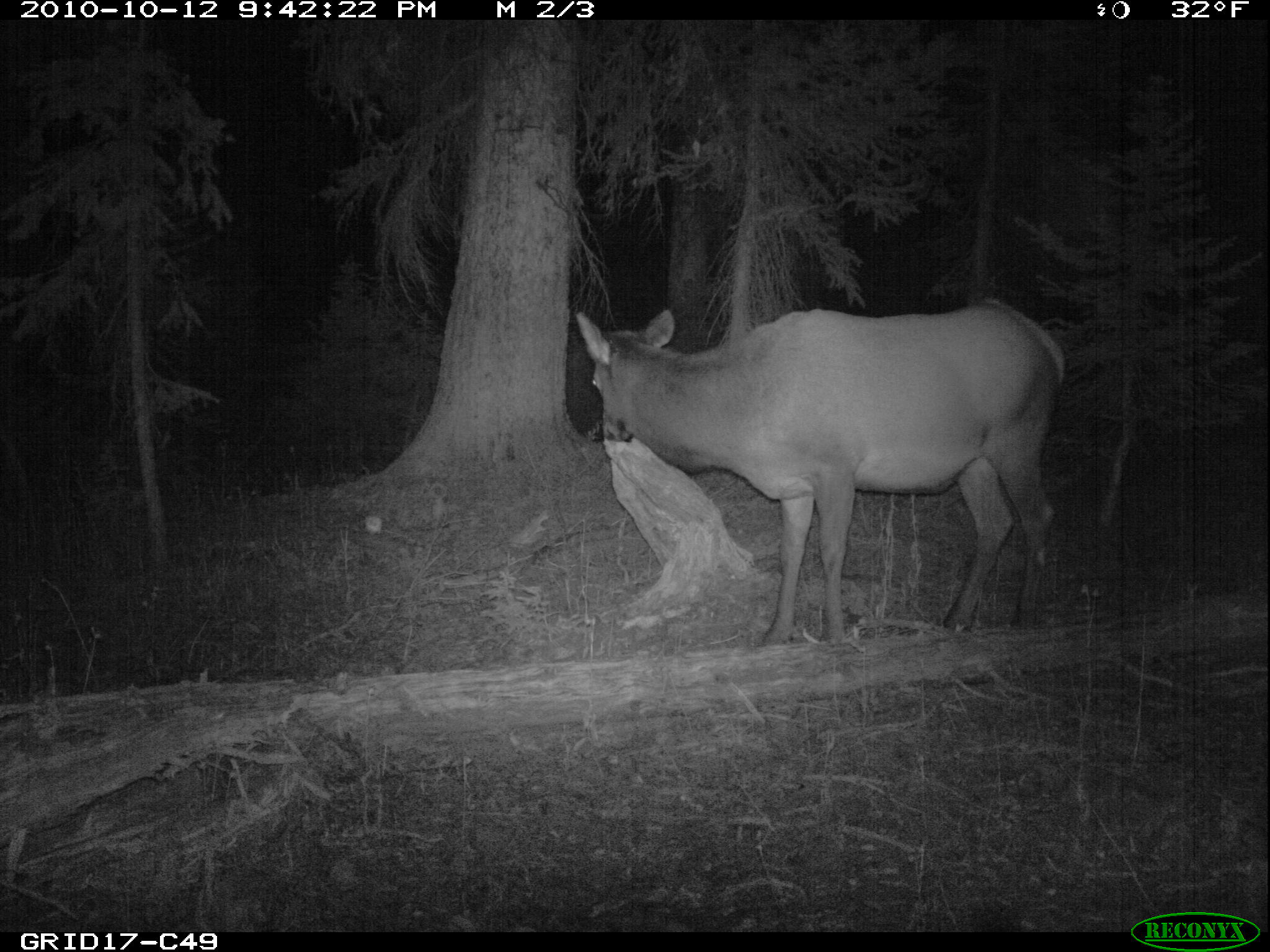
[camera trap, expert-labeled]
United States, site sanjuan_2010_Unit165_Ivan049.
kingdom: Animalia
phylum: Chordata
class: Mammalia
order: Artiodactyla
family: Cervidae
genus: Cervus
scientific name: Cervus elaphus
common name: red deer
Cervus elaphus (red deer).